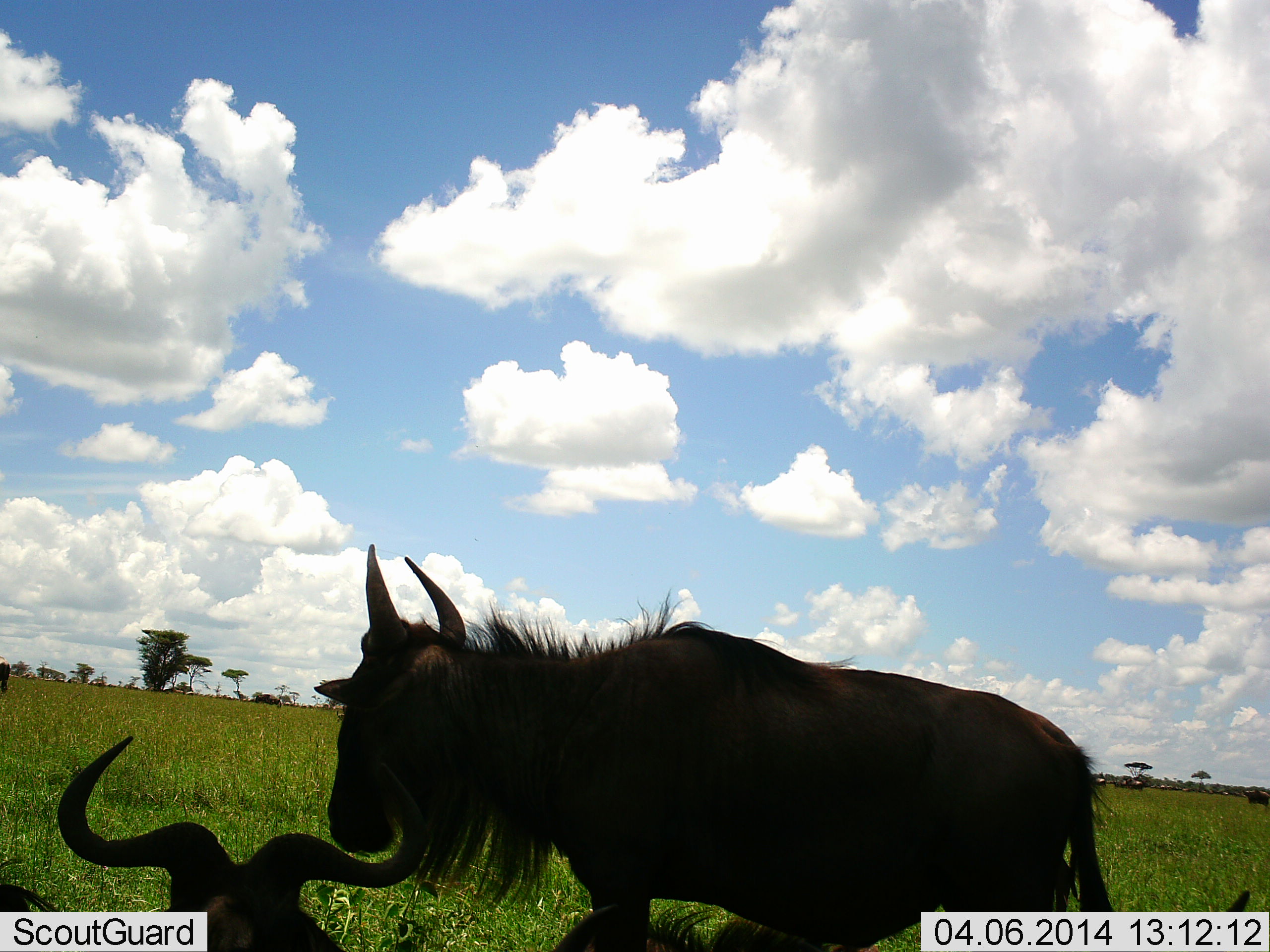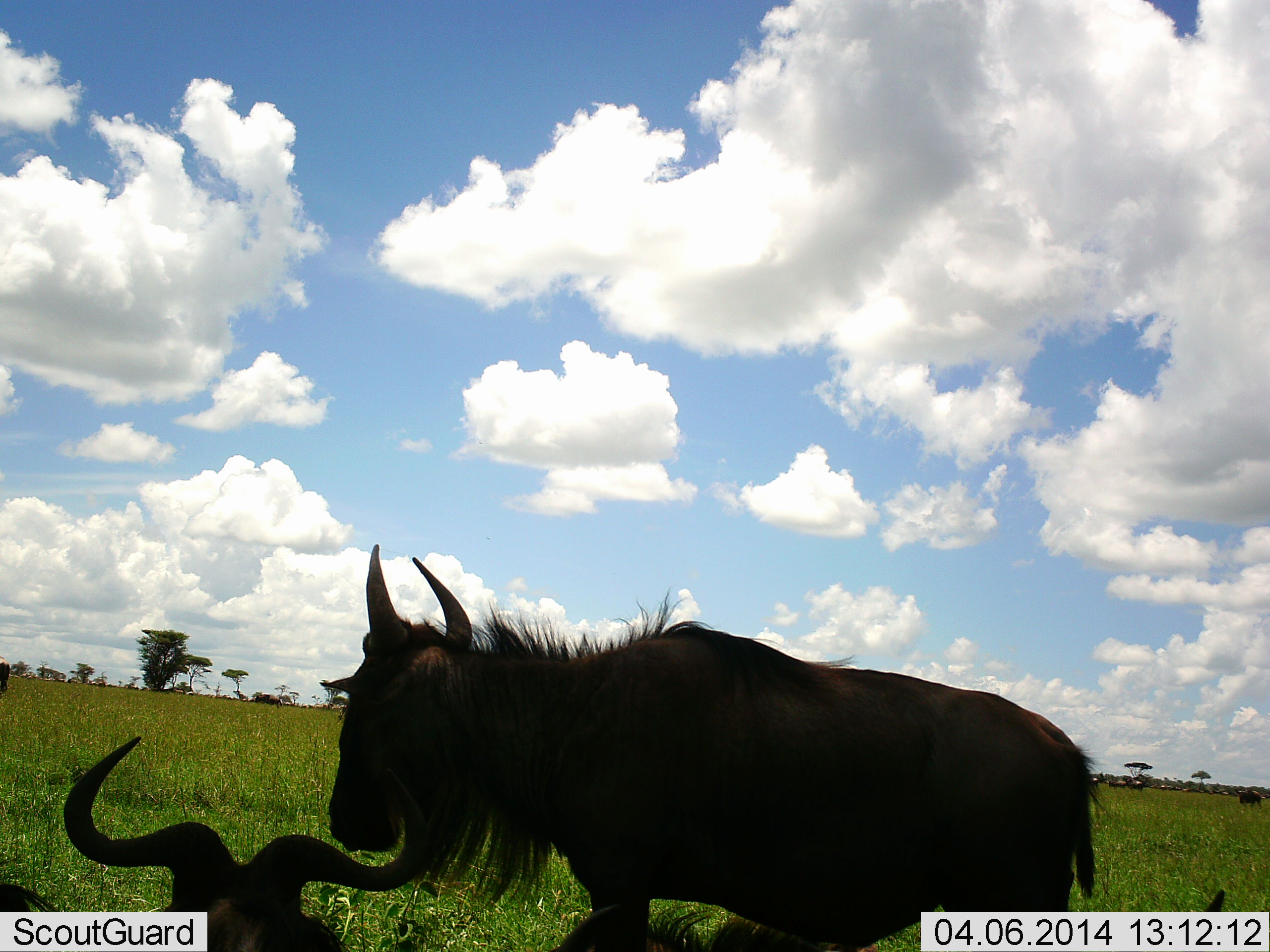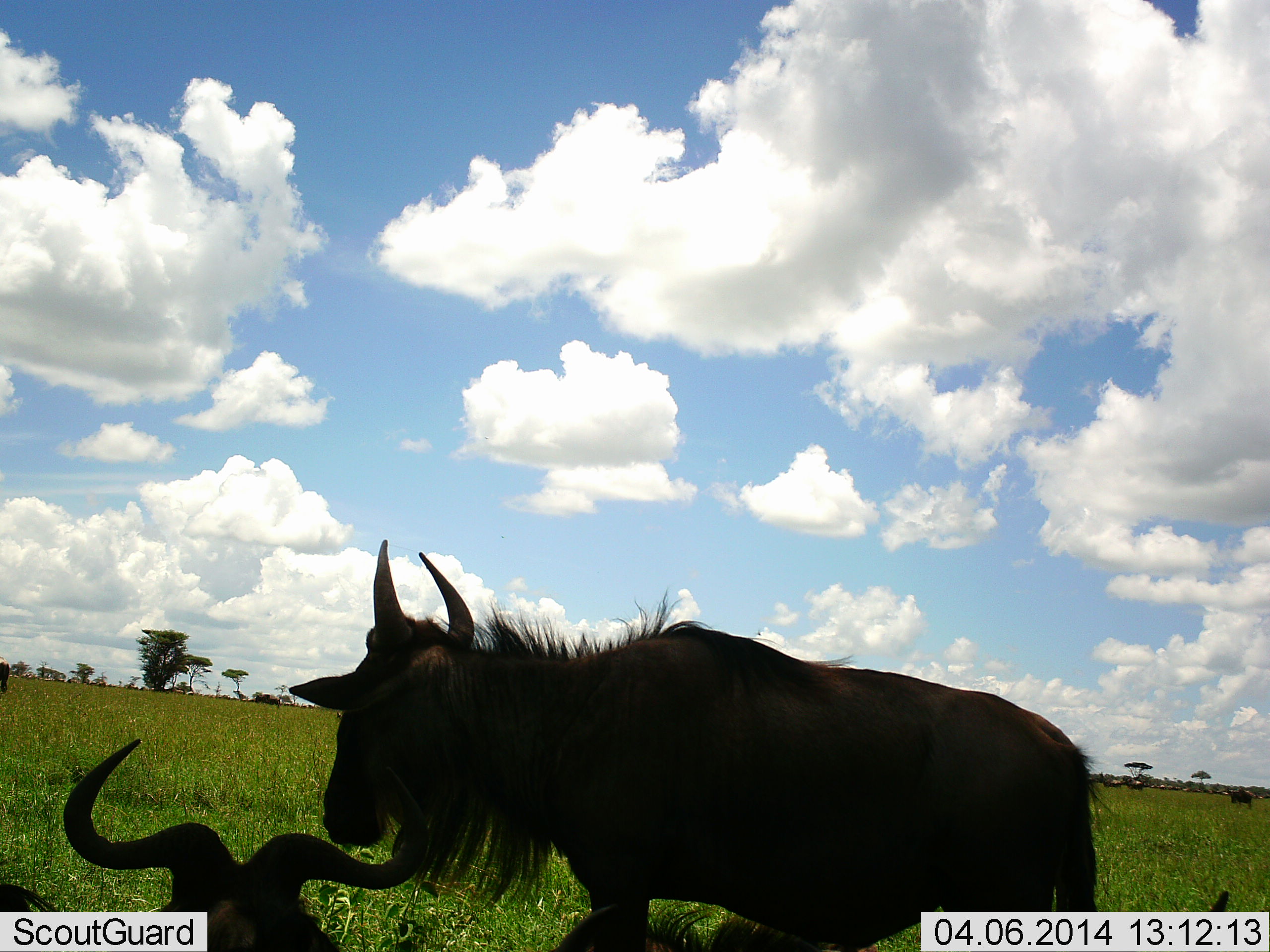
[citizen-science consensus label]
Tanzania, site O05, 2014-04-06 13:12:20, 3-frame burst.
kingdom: Animalia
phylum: Chordata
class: Mammalia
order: Artiodactyla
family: Bovidae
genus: Connochaetes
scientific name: Connochaetes taurinus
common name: blue wildebeest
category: wildebeest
Wildebeest (blue wildebeest) (Connochaetes taurinus), count 7. Behavior (volunteer vote fractions): standing 73%, resting 73%, moving 45%, interacting 0%. Young present (vote fraction): 0%. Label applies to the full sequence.